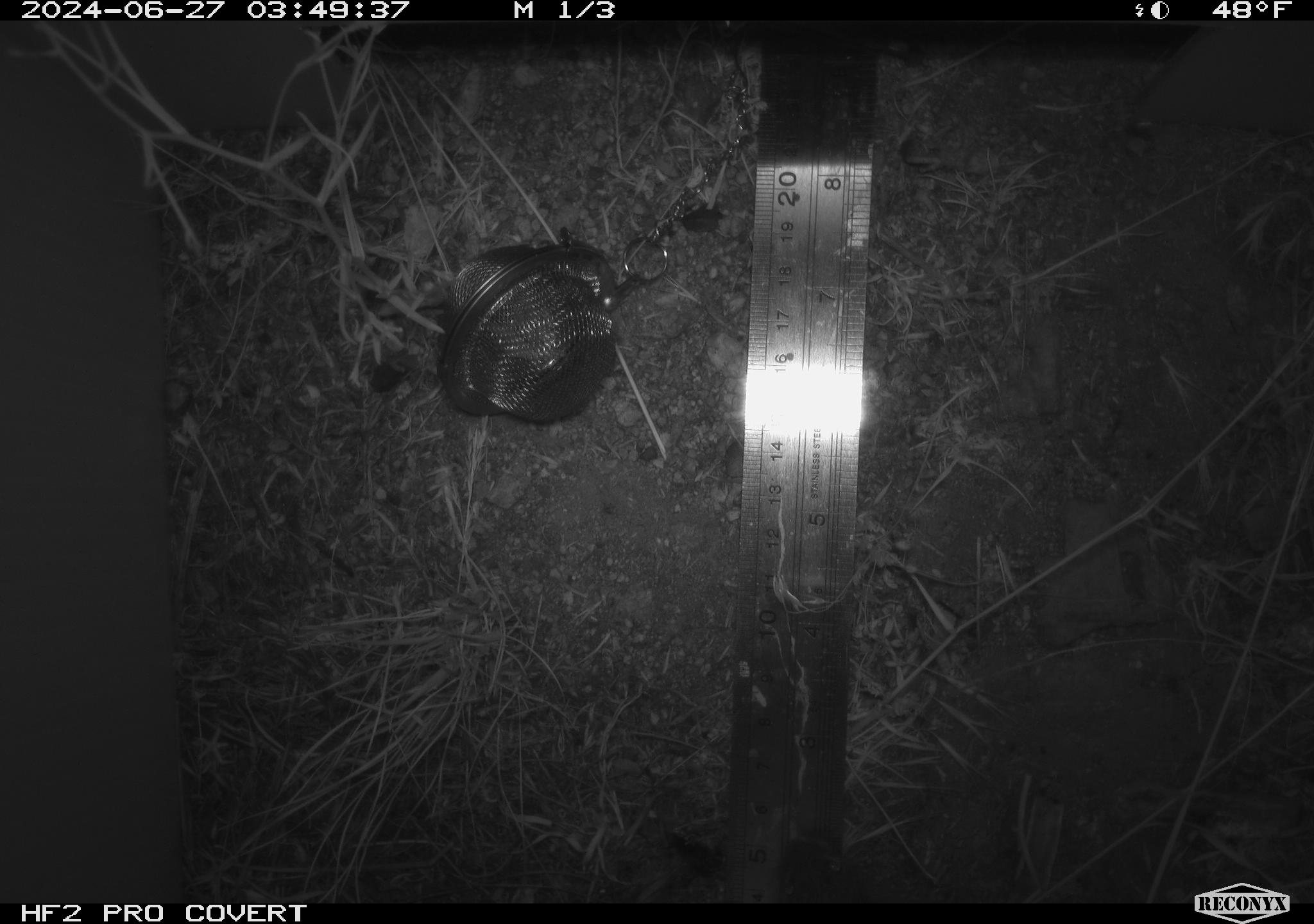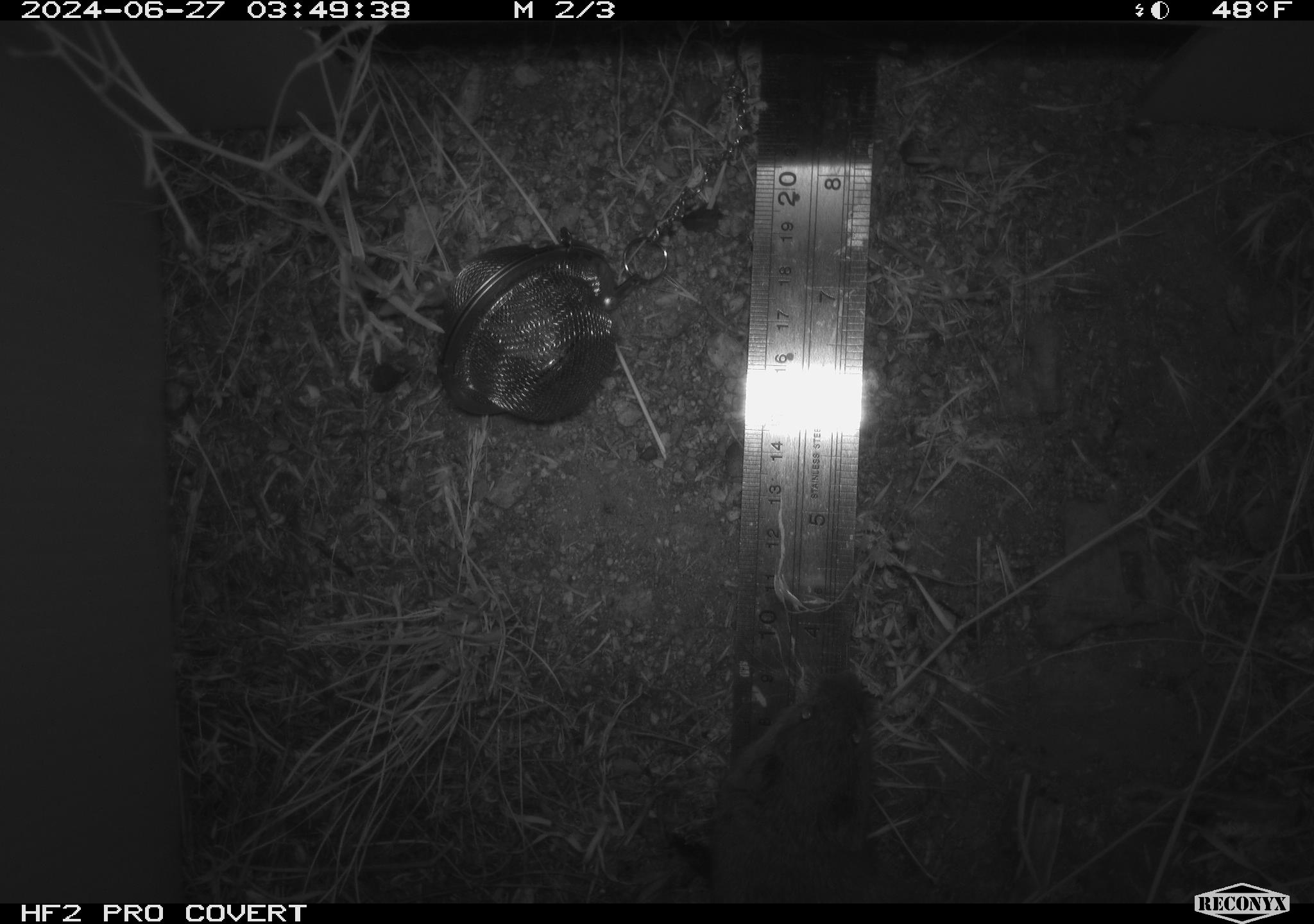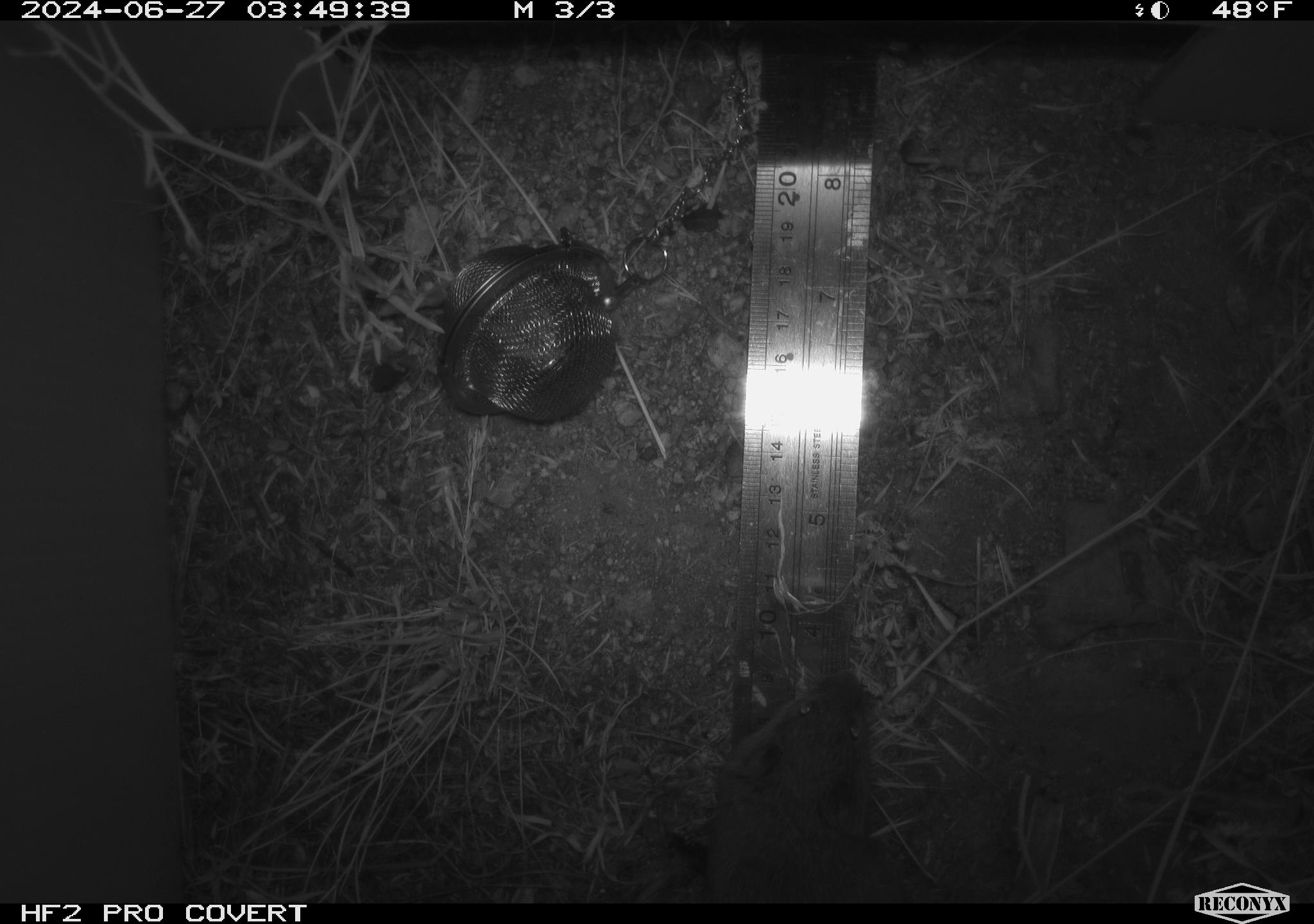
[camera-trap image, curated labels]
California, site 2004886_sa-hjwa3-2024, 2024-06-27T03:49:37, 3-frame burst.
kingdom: Animalia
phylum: Chordata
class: Mammalia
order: Rodentia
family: Cricetidae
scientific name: Cricetidae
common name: hamsters, voles, lemmings, and allies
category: cricetidae family